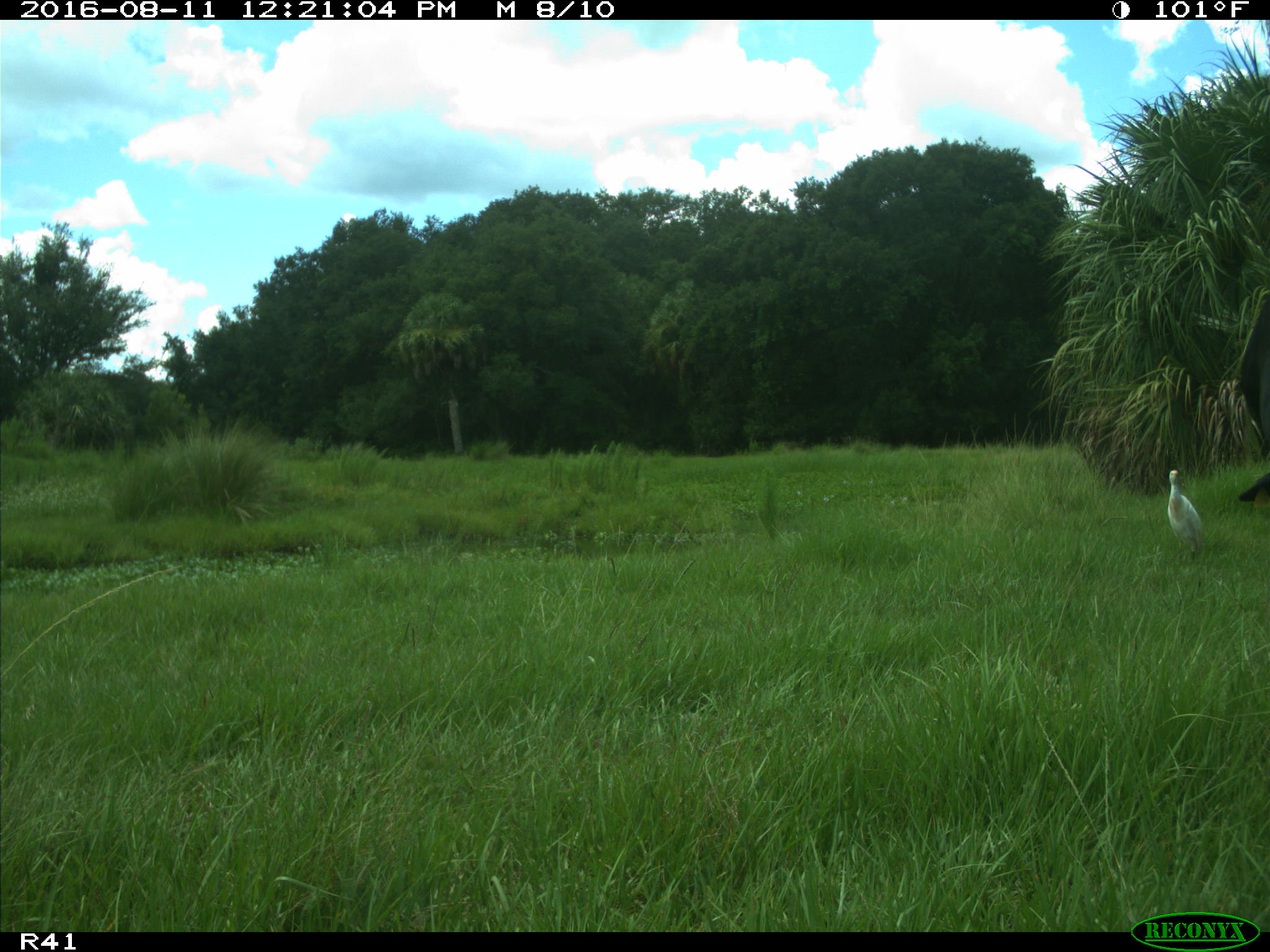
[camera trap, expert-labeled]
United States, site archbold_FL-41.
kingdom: Animalia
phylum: Chordata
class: Mammalia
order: Artiodactyla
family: Bovidae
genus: Bos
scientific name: Bos taurus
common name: domestic cow